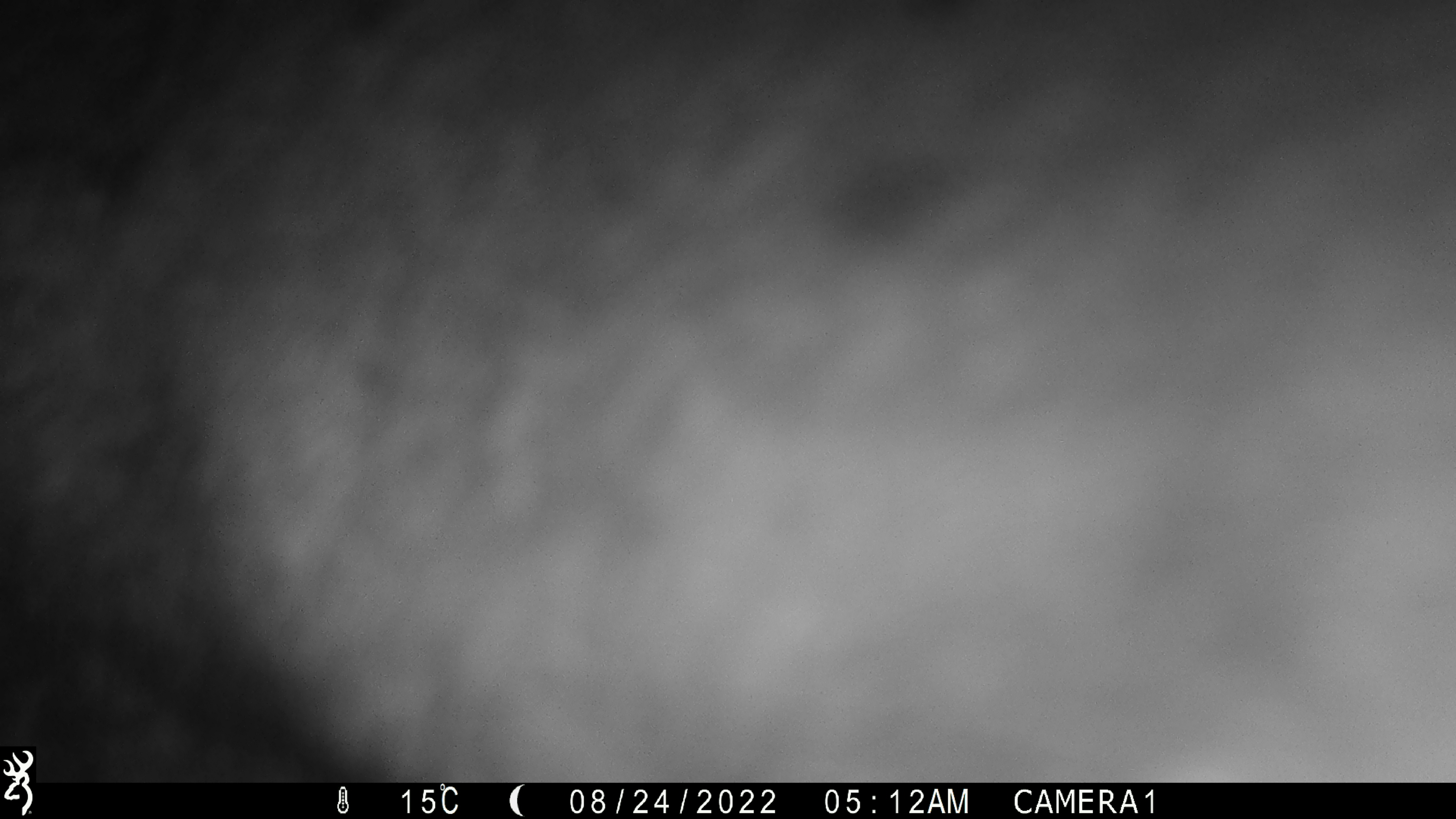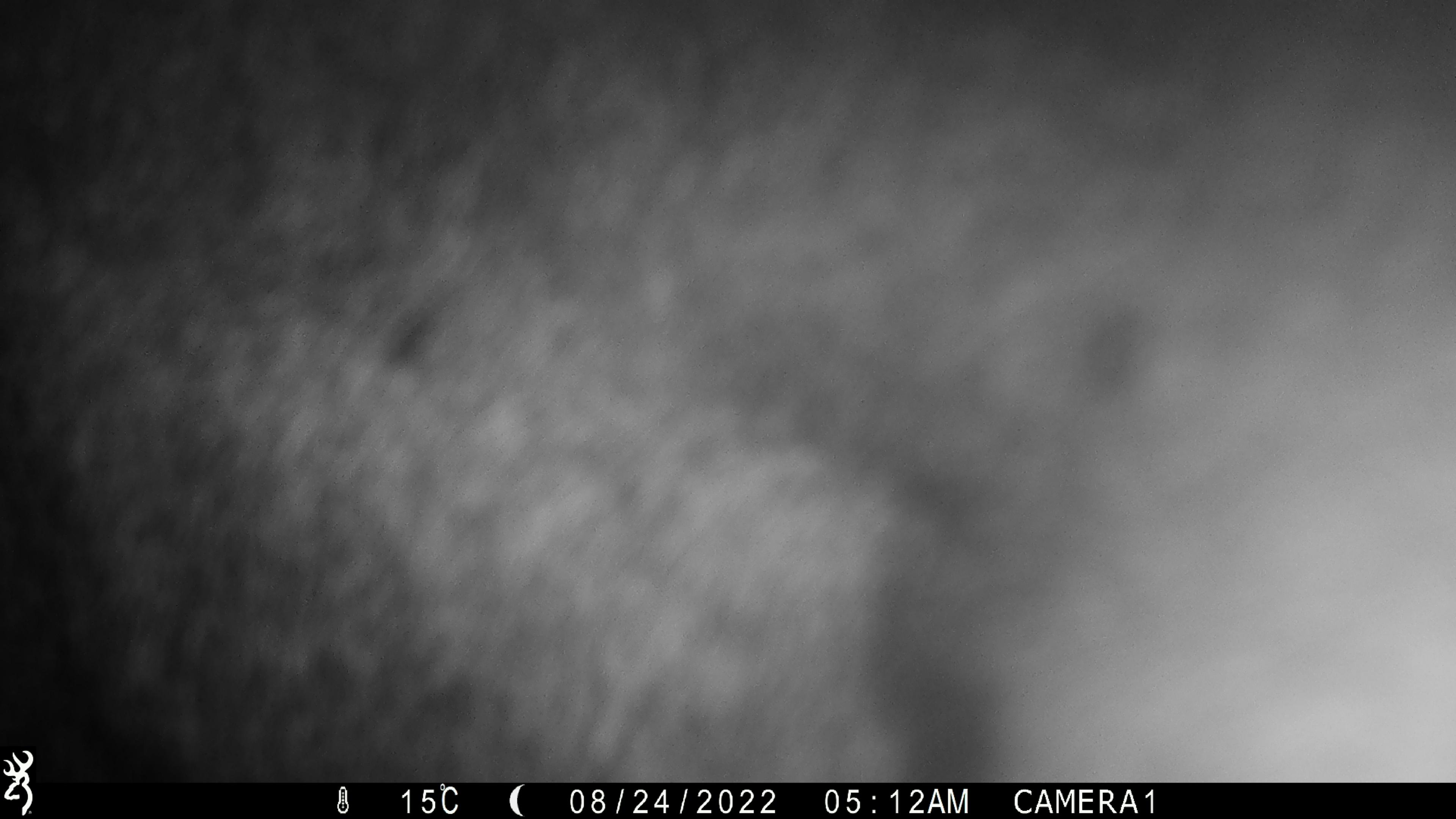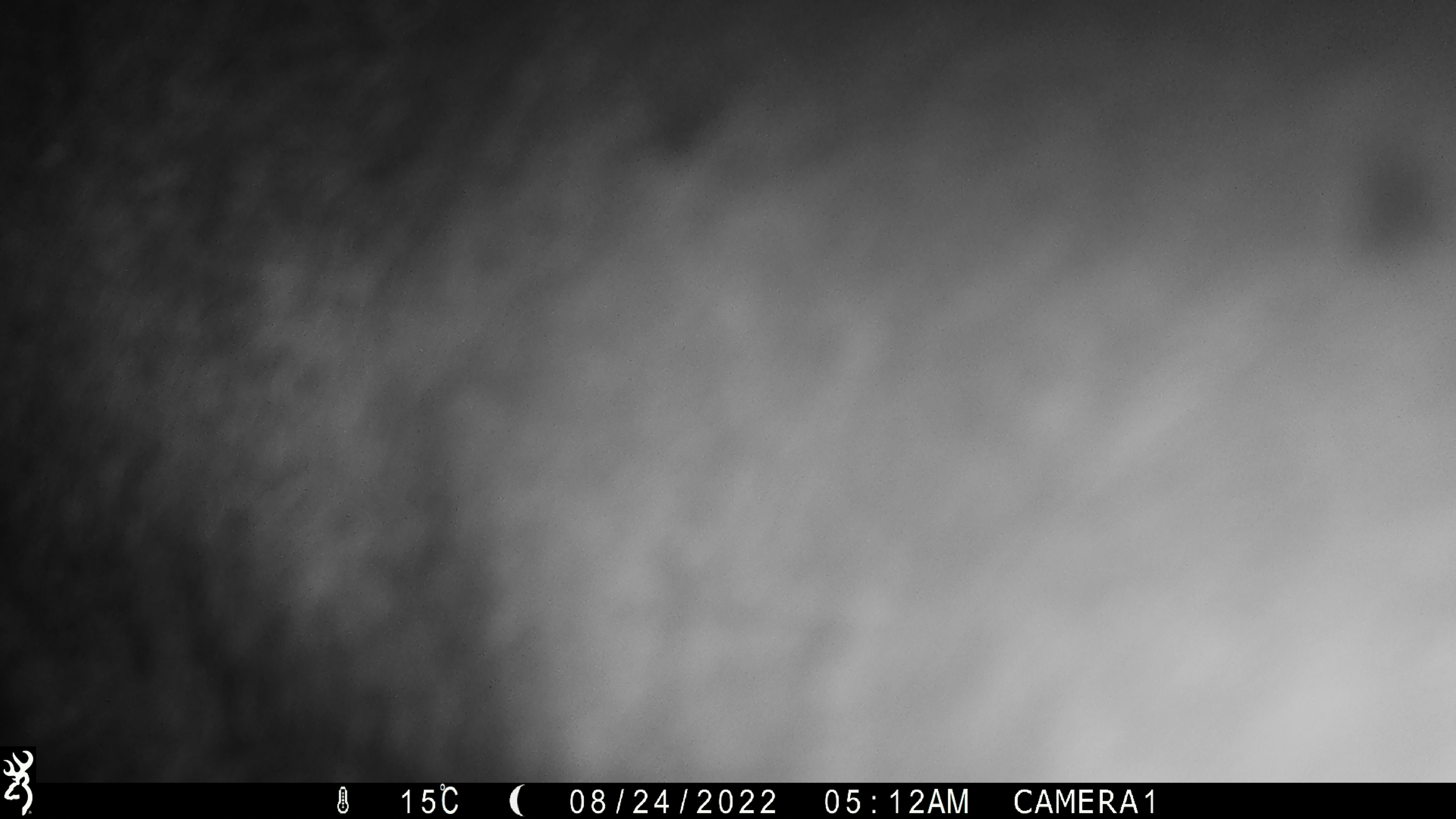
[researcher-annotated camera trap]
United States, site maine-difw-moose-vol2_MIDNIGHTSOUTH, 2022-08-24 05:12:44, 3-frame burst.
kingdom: Animalia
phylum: Chordata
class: Mammalia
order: Artiodactyla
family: Cervidae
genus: Alces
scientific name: Alces alces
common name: moose